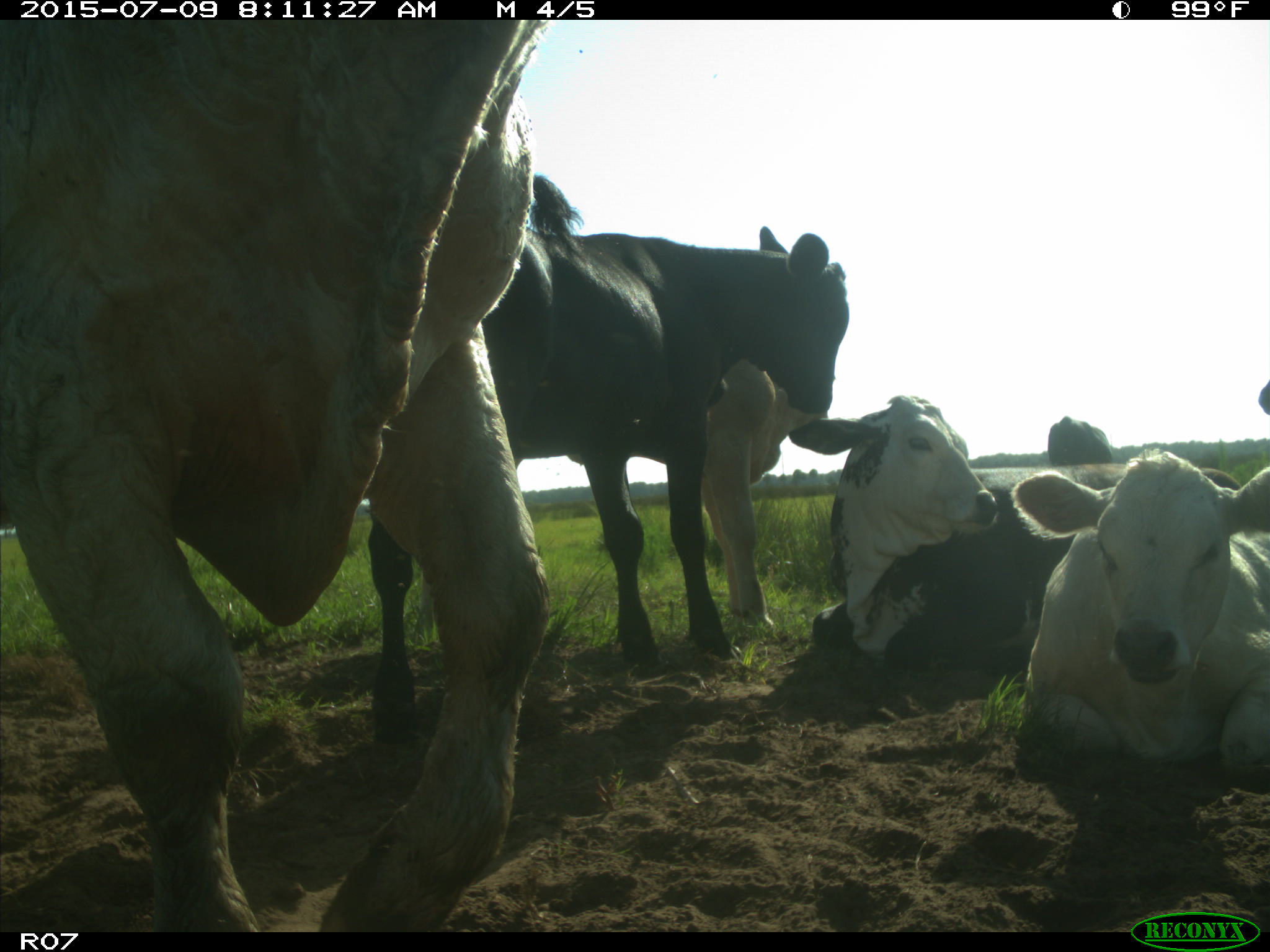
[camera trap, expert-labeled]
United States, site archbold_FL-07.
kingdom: Animalia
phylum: Chordata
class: Mammalia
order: Artiodactyla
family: Bovidae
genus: Bos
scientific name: Bos taurus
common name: domestic cow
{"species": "Bos taurus (domestic cow)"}